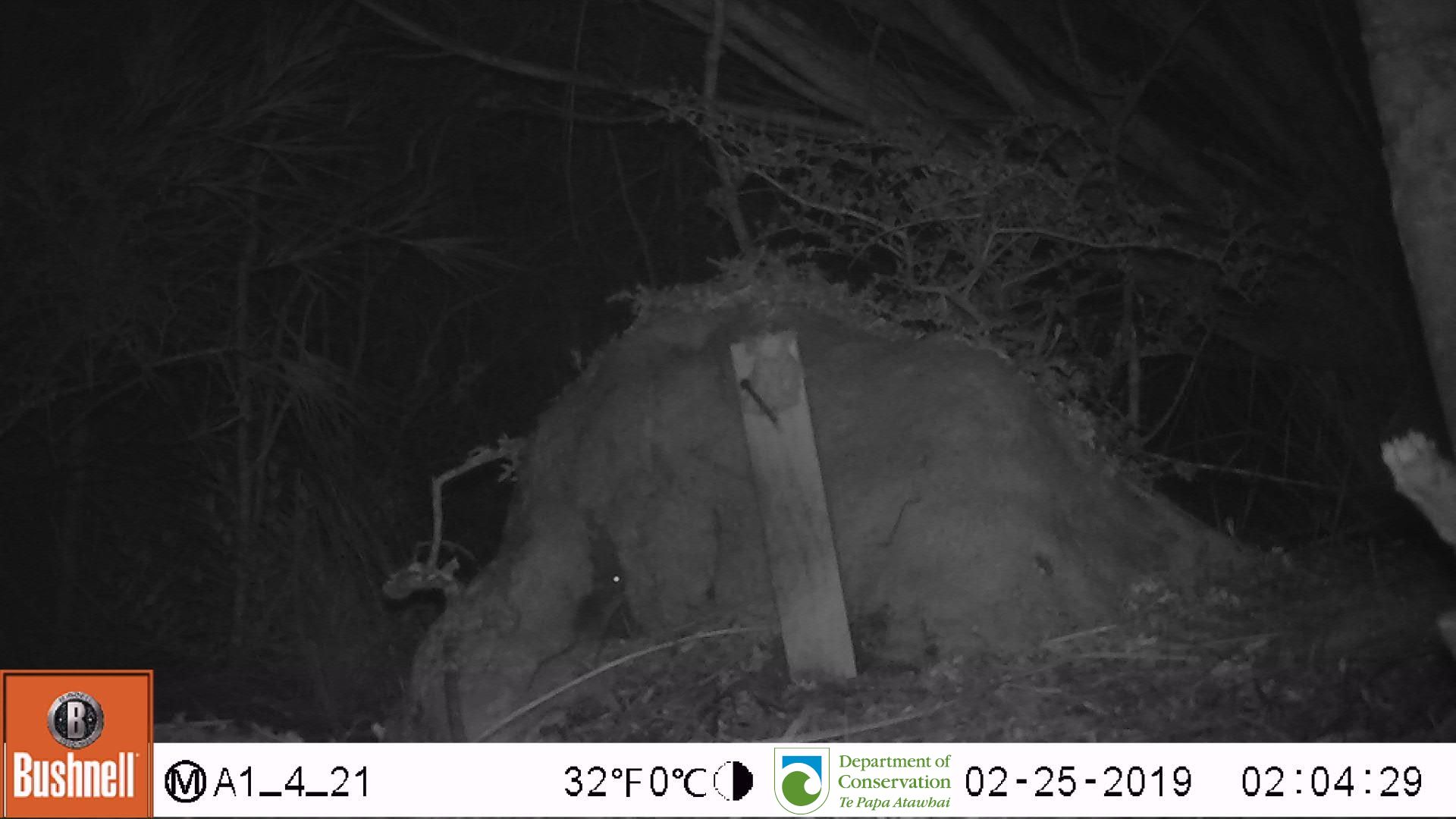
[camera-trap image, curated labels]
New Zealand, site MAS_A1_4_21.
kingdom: Animalia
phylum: Chordata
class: Mammalia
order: Rodentia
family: Muridae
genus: Mus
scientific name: Mus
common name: mouse